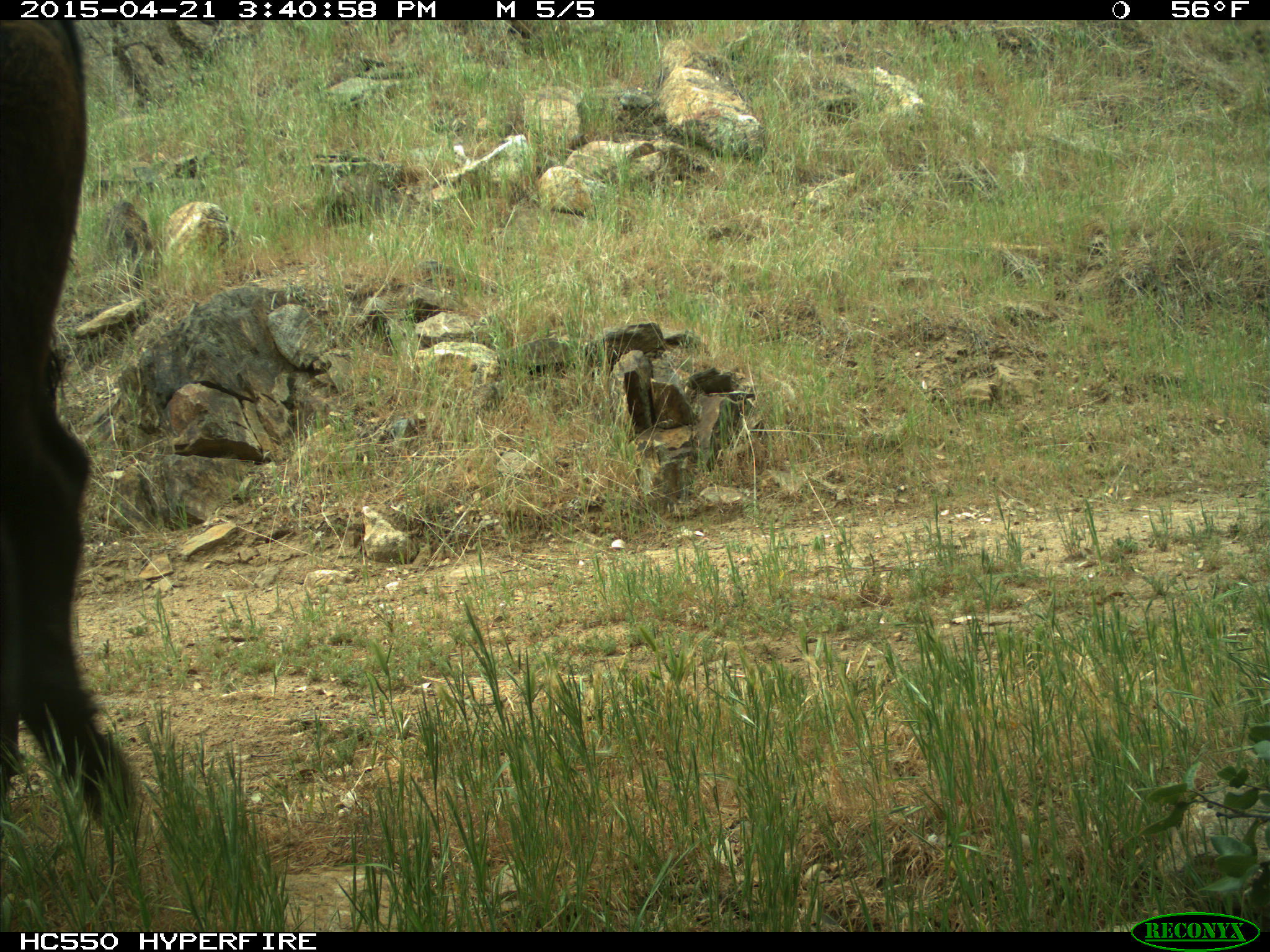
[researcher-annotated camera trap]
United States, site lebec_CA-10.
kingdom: Animalia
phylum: Chordata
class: Mammalia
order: Artiodactyla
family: Bovidae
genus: Bos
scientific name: Bos taurus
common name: domestic cow